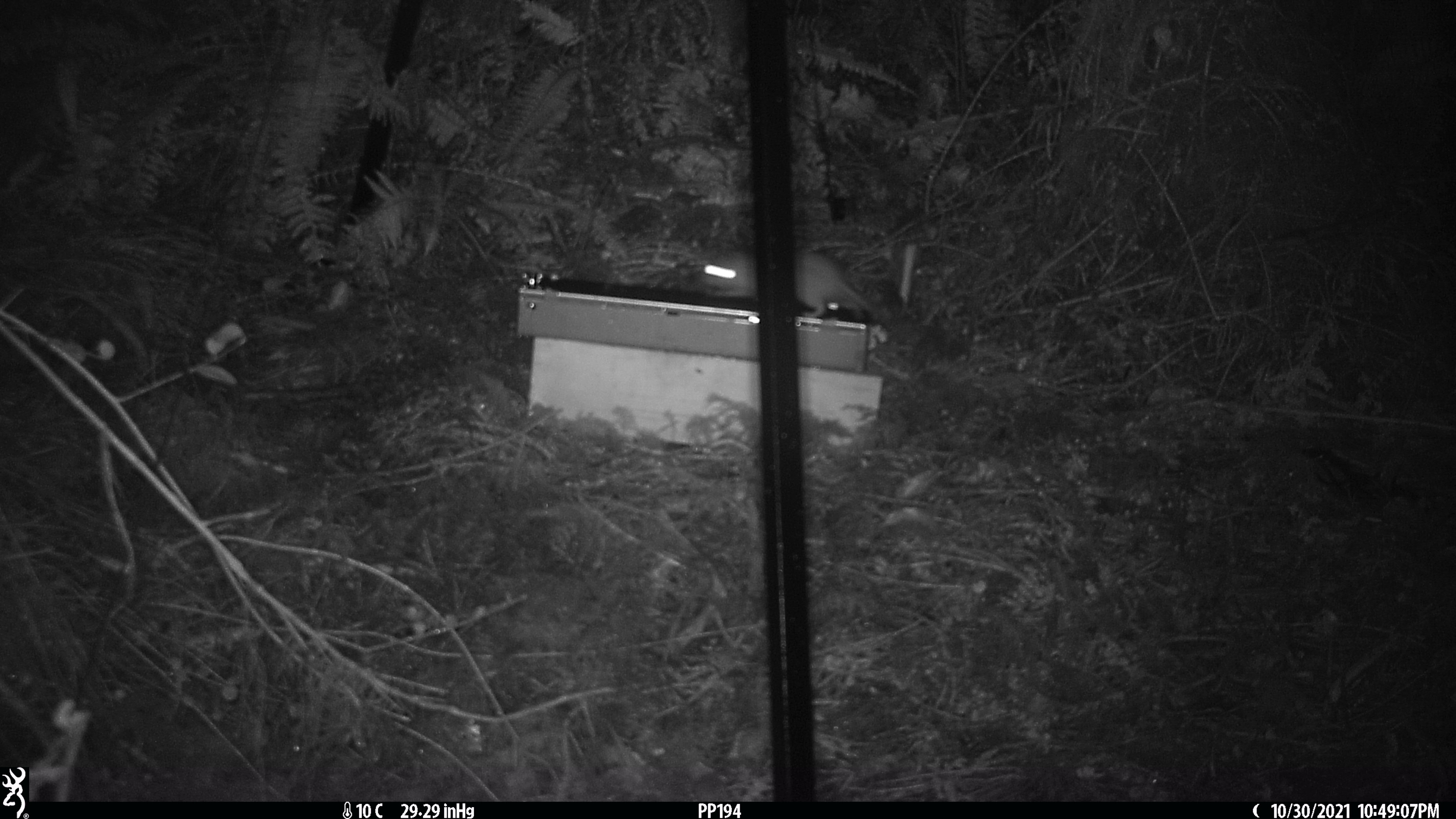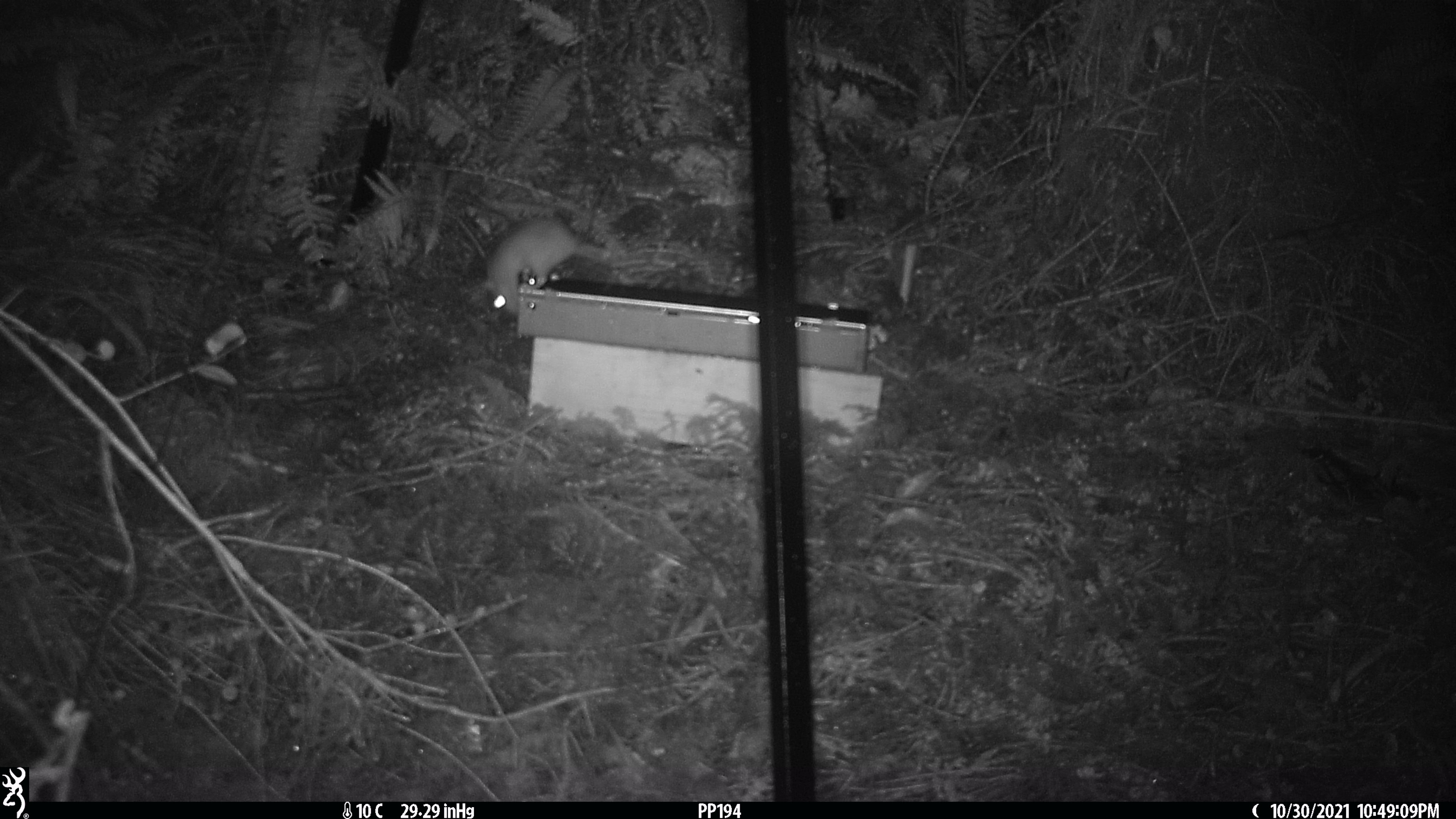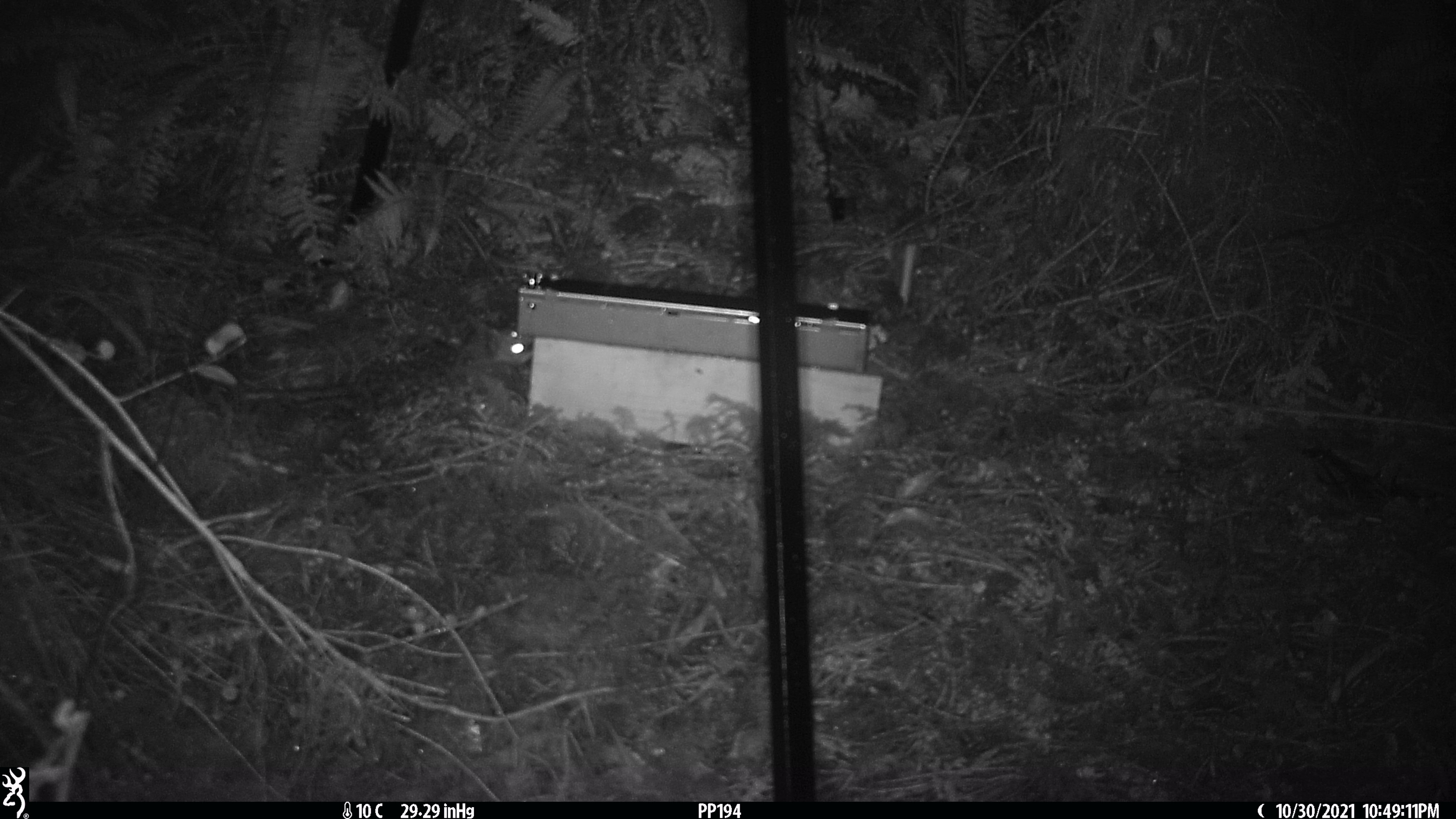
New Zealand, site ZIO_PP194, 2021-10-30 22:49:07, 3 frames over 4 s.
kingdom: Animalia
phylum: Chordata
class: Mammalia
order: Rodentia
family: Muridae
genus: Rattus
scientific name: Rattus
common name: rat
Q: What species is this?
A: Rat (Rattus).